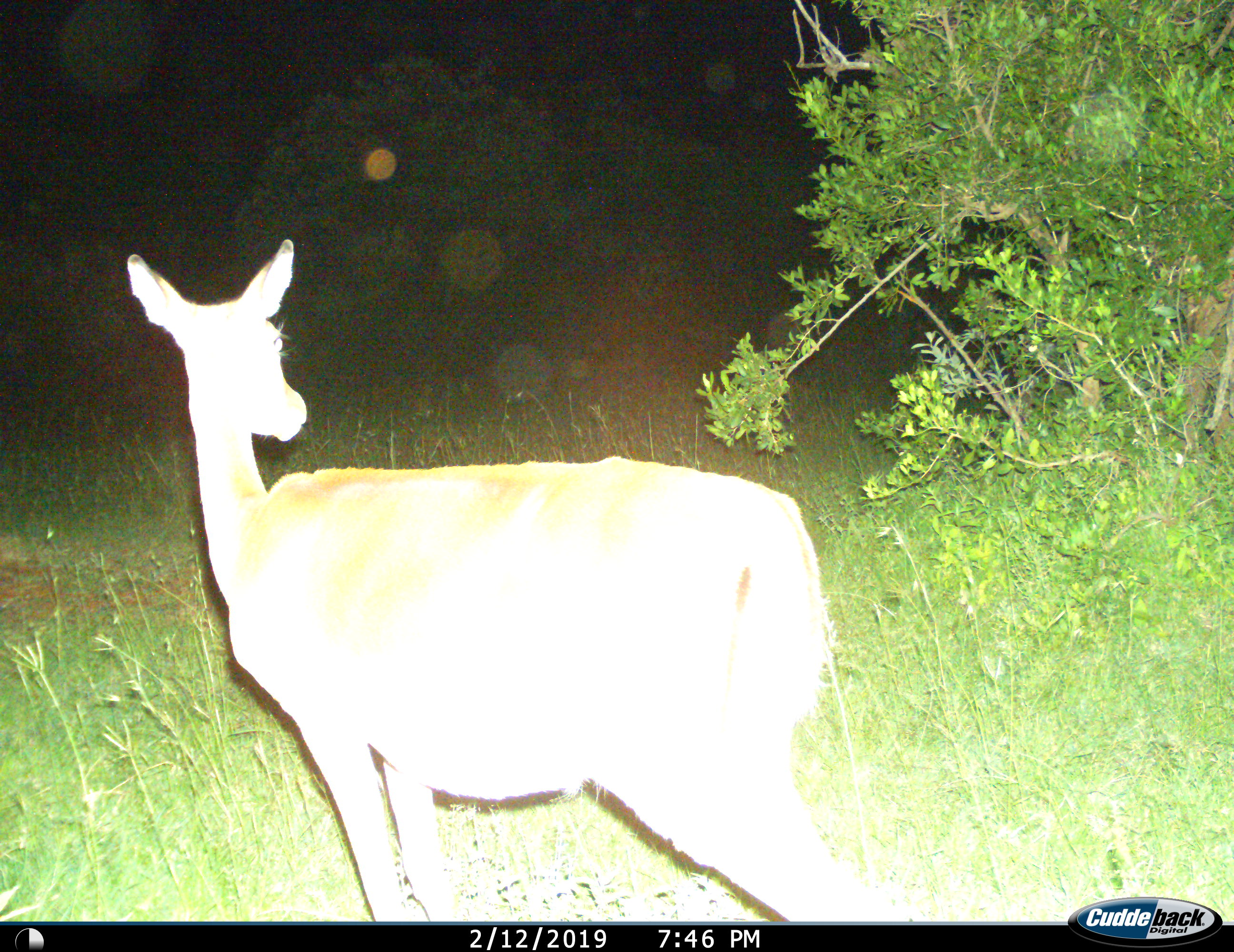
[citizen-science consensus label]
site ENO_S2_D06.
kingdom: Animalia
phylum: Chordata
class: Mammalia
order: Artiodactyla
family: Bovidae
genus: Aepyceros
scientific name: Aepyceros melampus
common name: impala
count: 1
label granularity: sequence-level